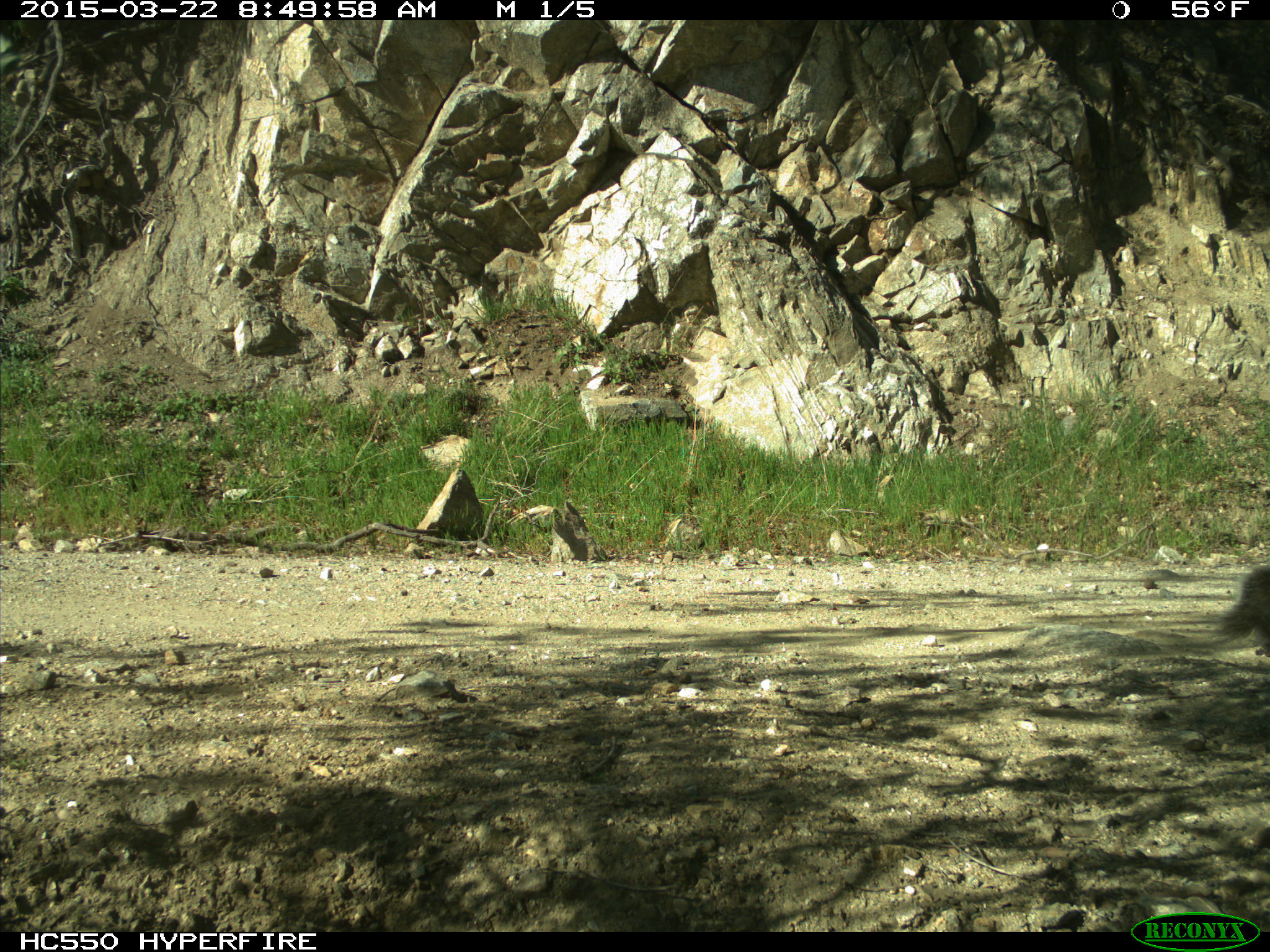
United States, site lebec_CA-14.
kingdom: Animalia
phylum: Chordata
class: Mammalia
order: Rodentia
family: Sciuridae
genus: Sciurus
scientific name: Sciurus carolinensis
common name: eastern gray squirrel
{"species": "Sciurus carolinensis (eastern gray squirrel)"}